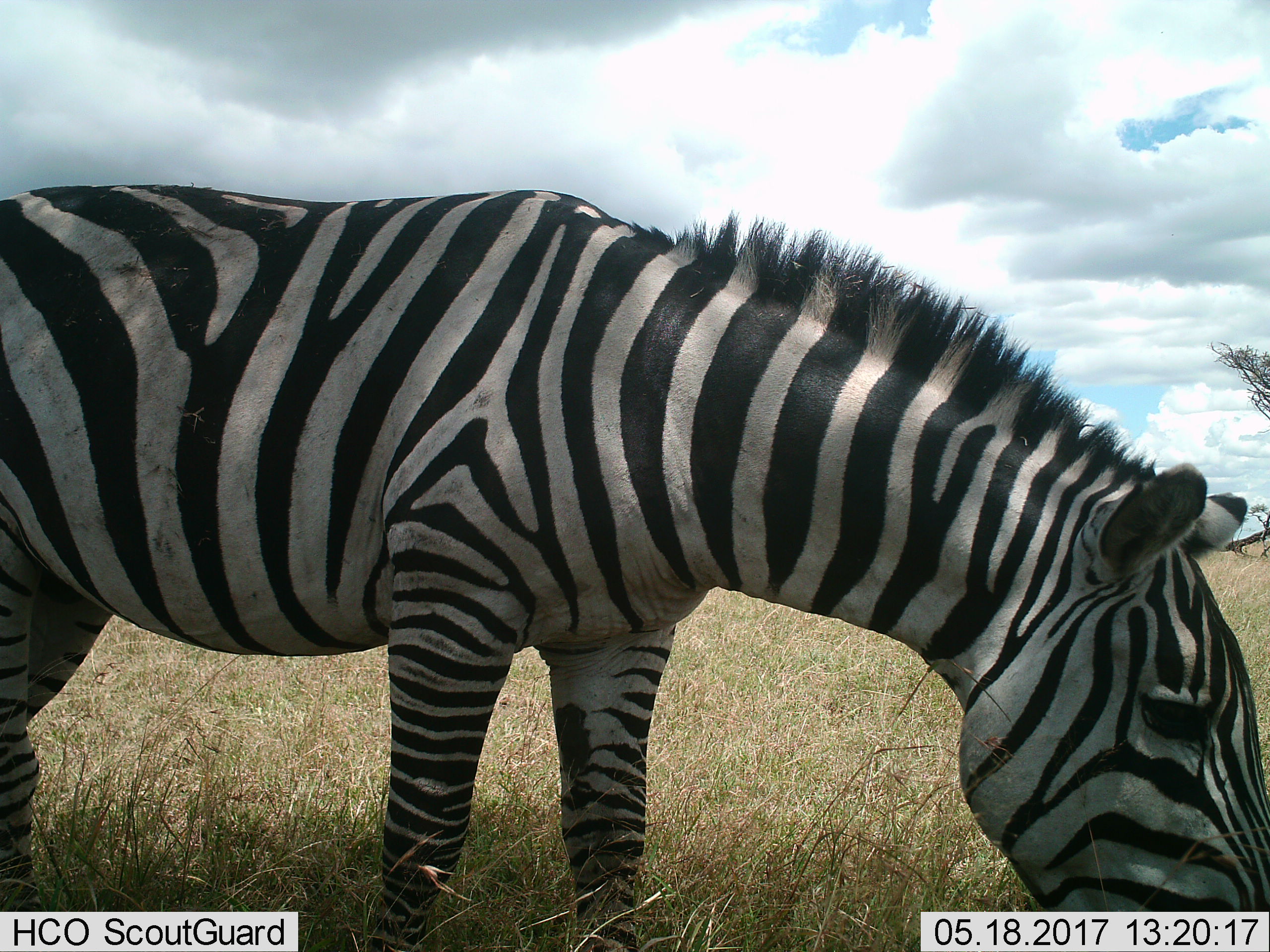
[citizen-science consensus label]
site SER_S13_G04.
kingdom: Animalia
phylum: Chordata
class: Mammalia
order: Perissodactyla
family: Equidae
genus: Equus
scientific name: Equus quagga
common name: plains zebra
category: zebraplains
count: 1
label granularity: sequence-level